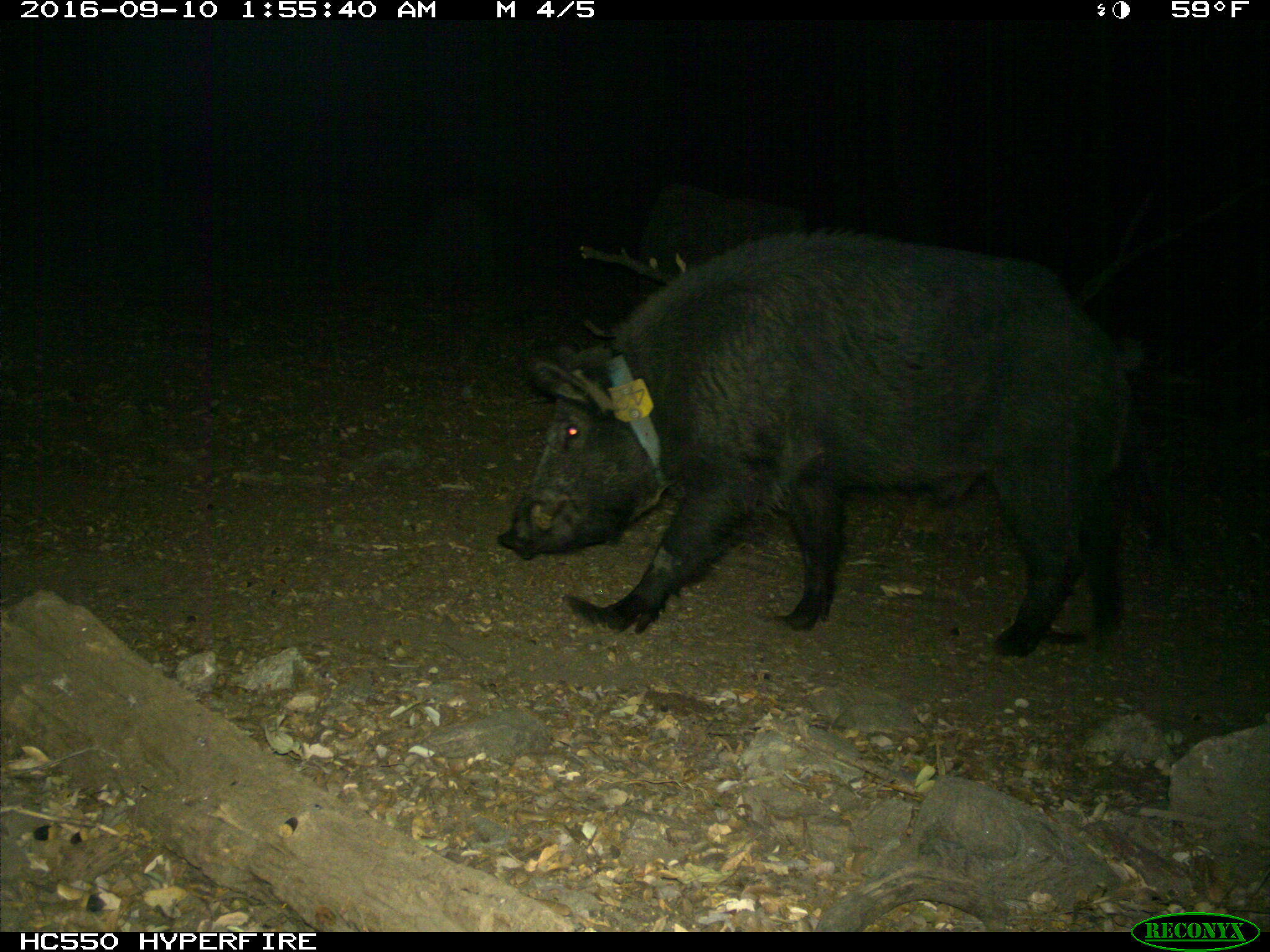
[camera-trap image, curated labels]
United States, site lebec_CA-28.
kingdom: Animalia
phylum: Chordata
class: Mammalia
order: Artiodactyla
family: Suidae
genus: Sus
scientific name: Sus scrofa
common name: wild boar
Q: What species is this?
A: Sus scrofa (wild boar).